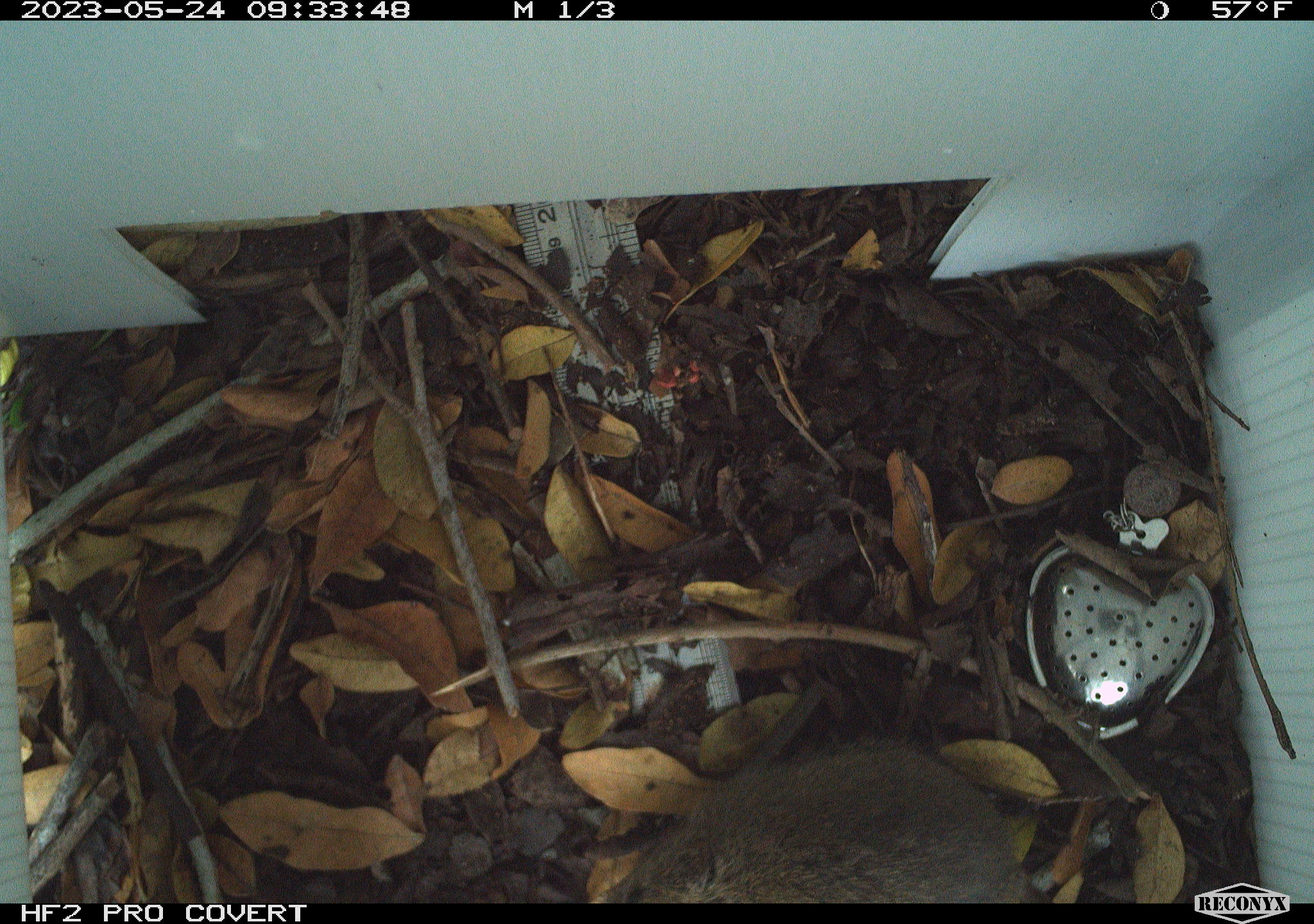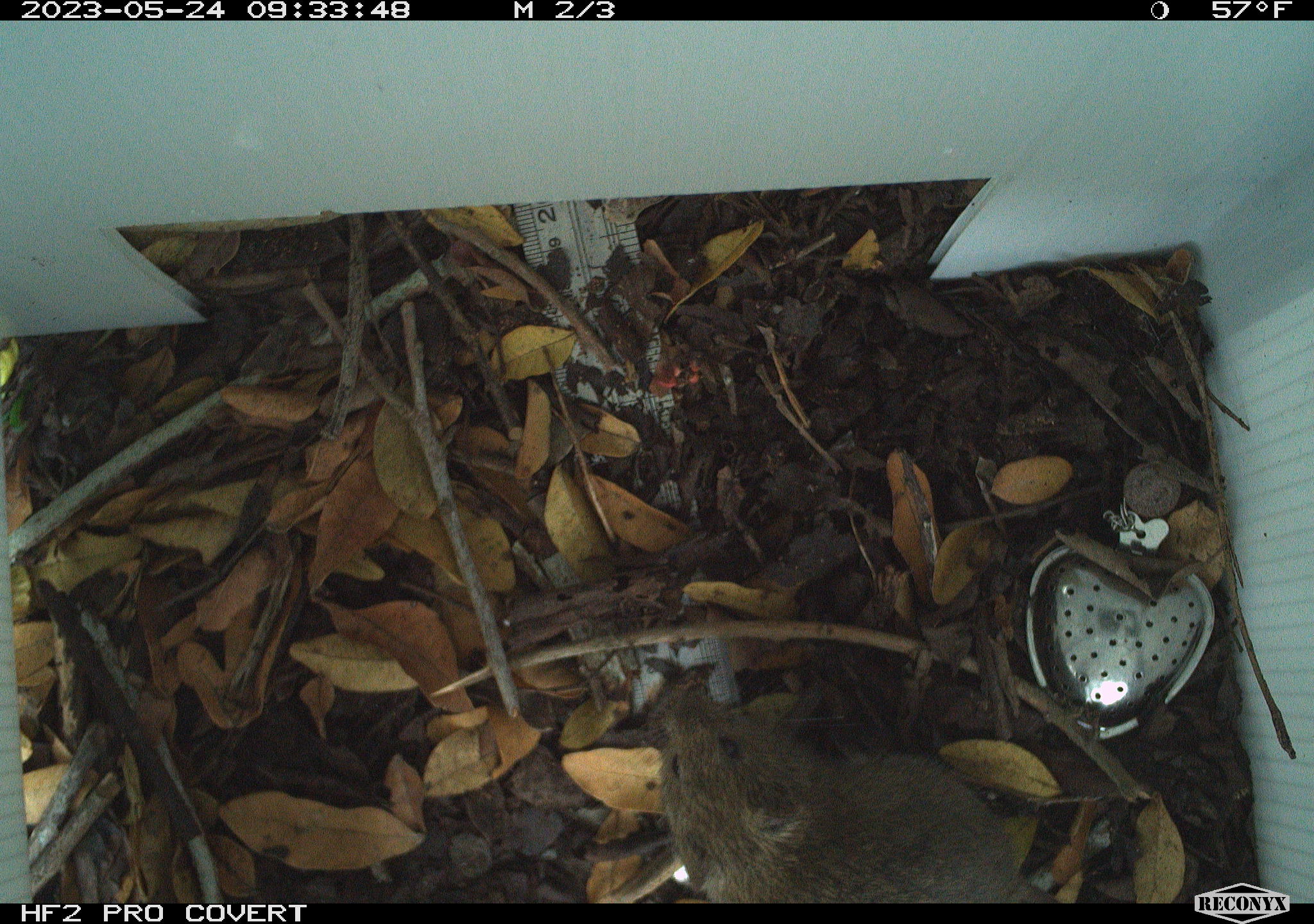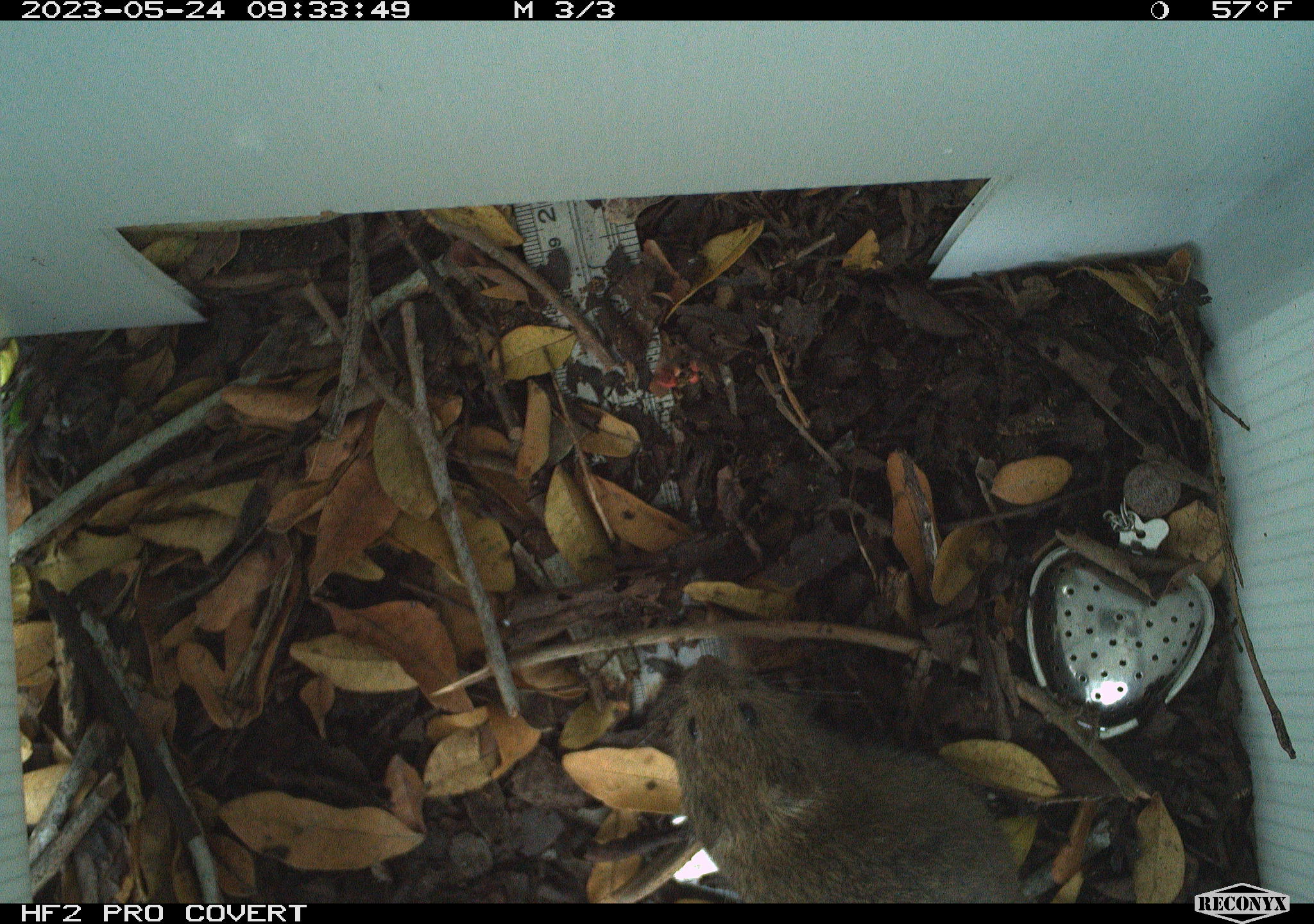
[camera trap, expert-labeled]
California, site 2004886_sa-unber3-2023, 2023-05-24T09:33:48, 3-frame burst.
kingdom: Animalia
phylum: Chordata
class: Mammalia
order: Rodentia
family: Cricetidae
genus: Microtus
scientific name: Microtus californicus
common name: california vole